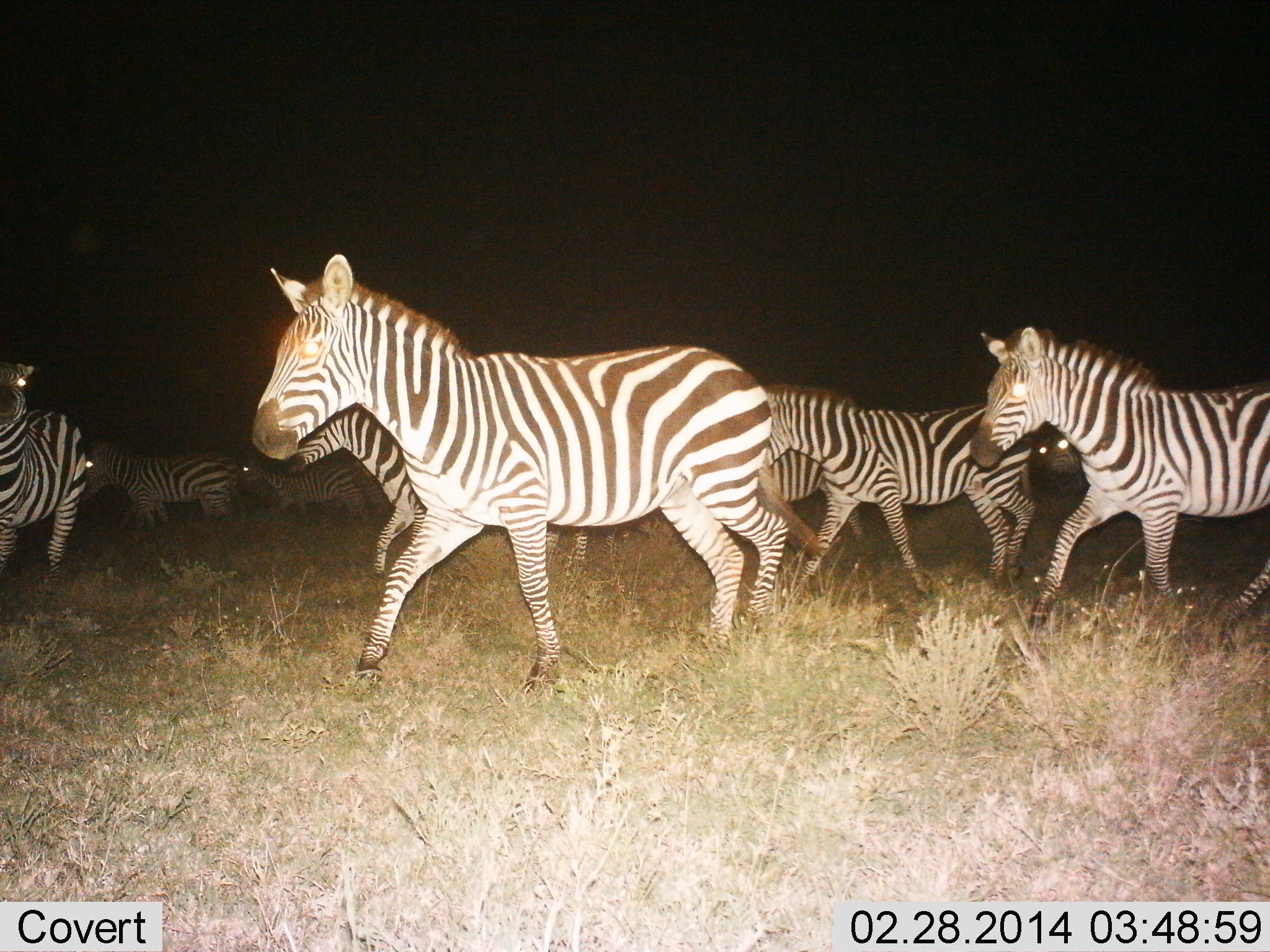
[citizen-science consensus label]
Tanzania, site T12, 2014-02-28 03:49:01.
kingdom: Animalia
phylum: Chordata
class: Mammalia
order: Perissodactyla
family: Equidae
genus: Equus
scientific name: Equus quagga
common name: plains zebra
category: zebra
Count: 9.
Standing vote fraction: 10%.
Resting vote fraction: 0%.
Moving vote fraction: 100%.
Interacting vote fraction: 0%.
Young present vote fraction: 0%.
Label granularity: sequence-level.